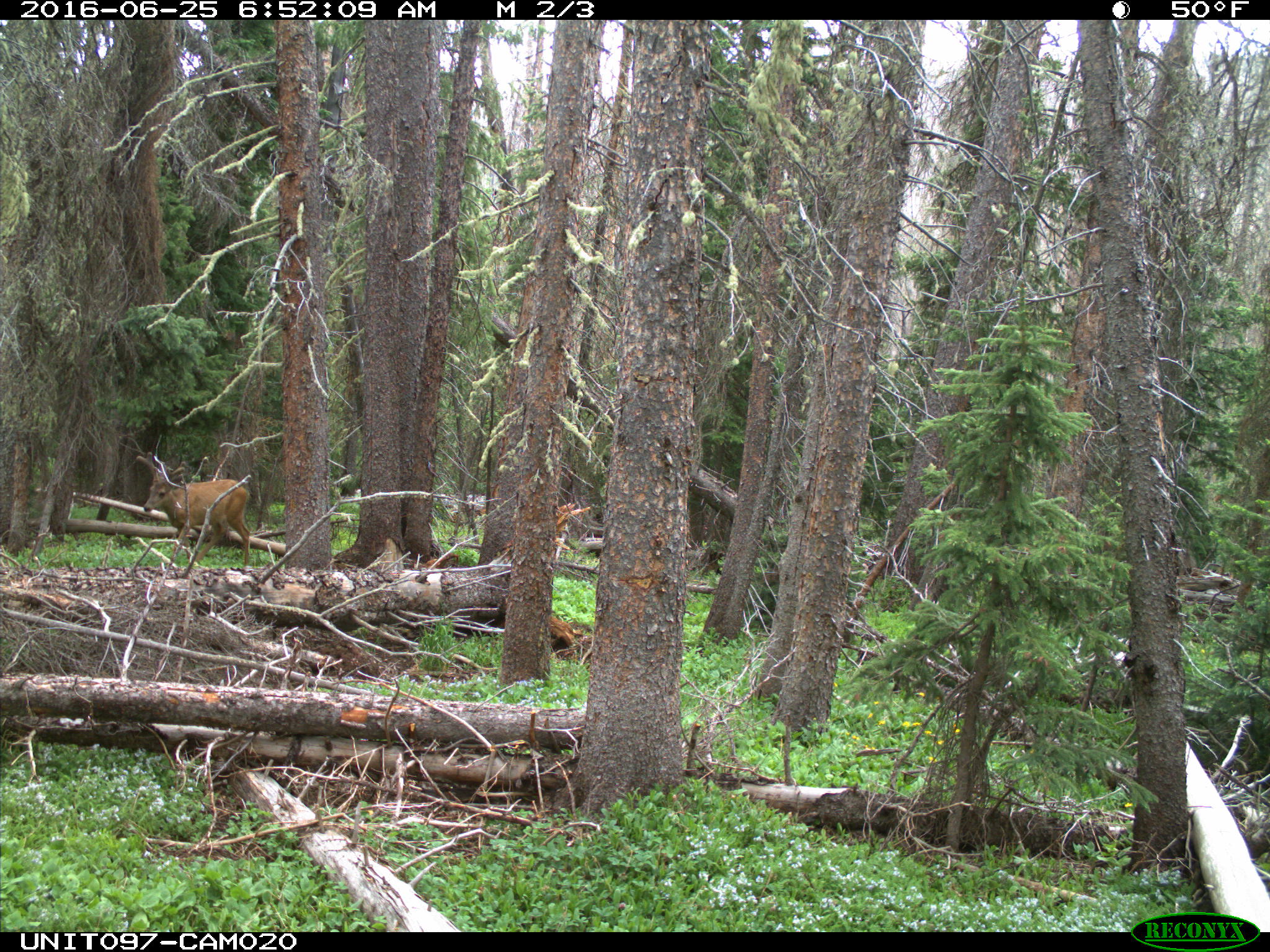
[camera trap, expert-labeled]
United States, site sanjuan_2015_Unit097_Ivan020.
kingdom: Animalia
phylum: Chordata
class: Mammalia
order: Artiodactyla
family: Cervidae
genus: Odocoileus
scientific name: Odocoileus hemionus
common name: mule deer